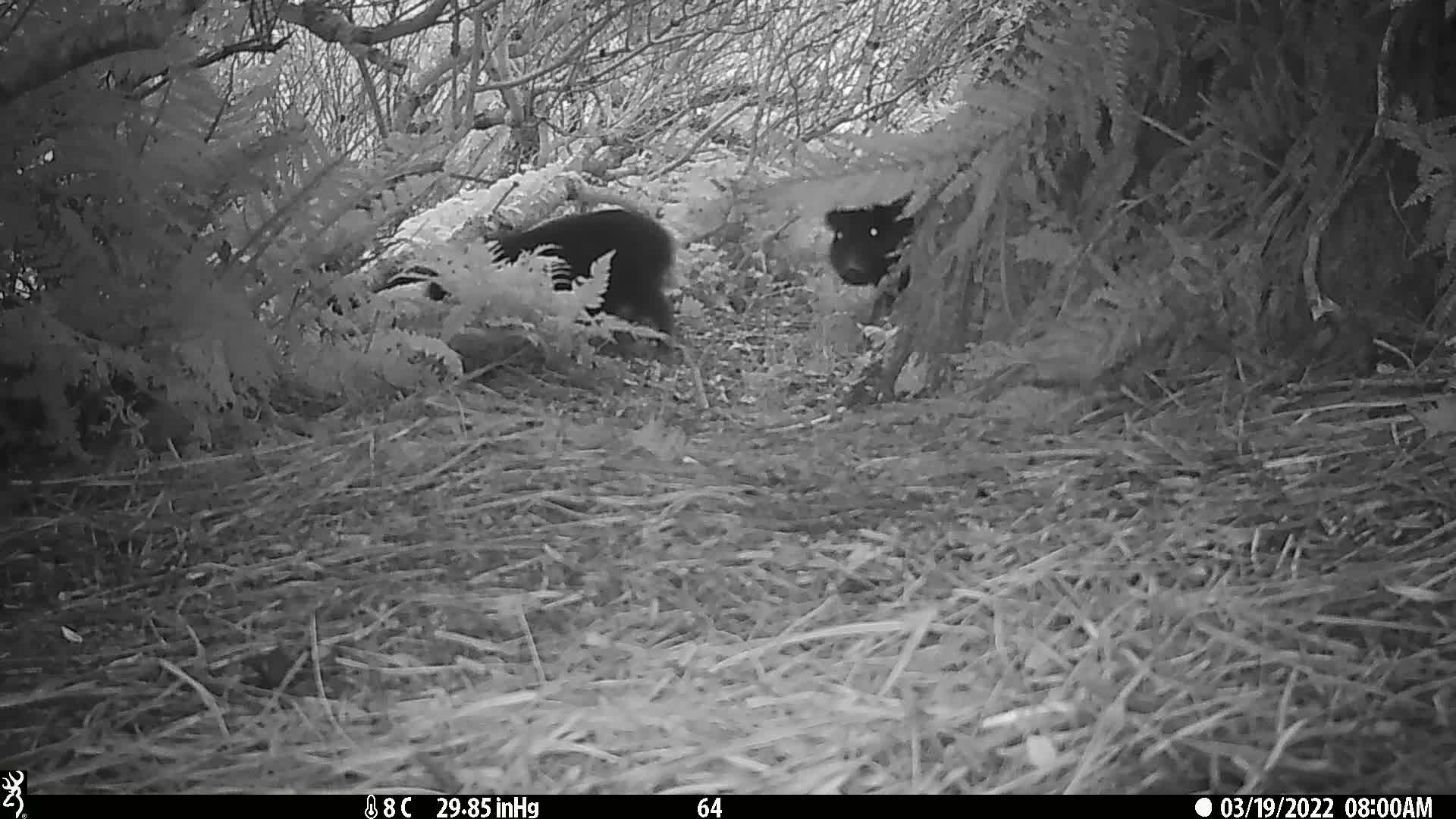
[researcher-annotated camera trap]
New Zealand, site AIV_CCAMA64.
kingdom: Animalia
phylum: Chordata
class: Mammalia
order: Artiodactyla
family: Suidae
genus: Sus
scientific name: Sus scrofa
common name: pig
Pig (Sus scrofa).